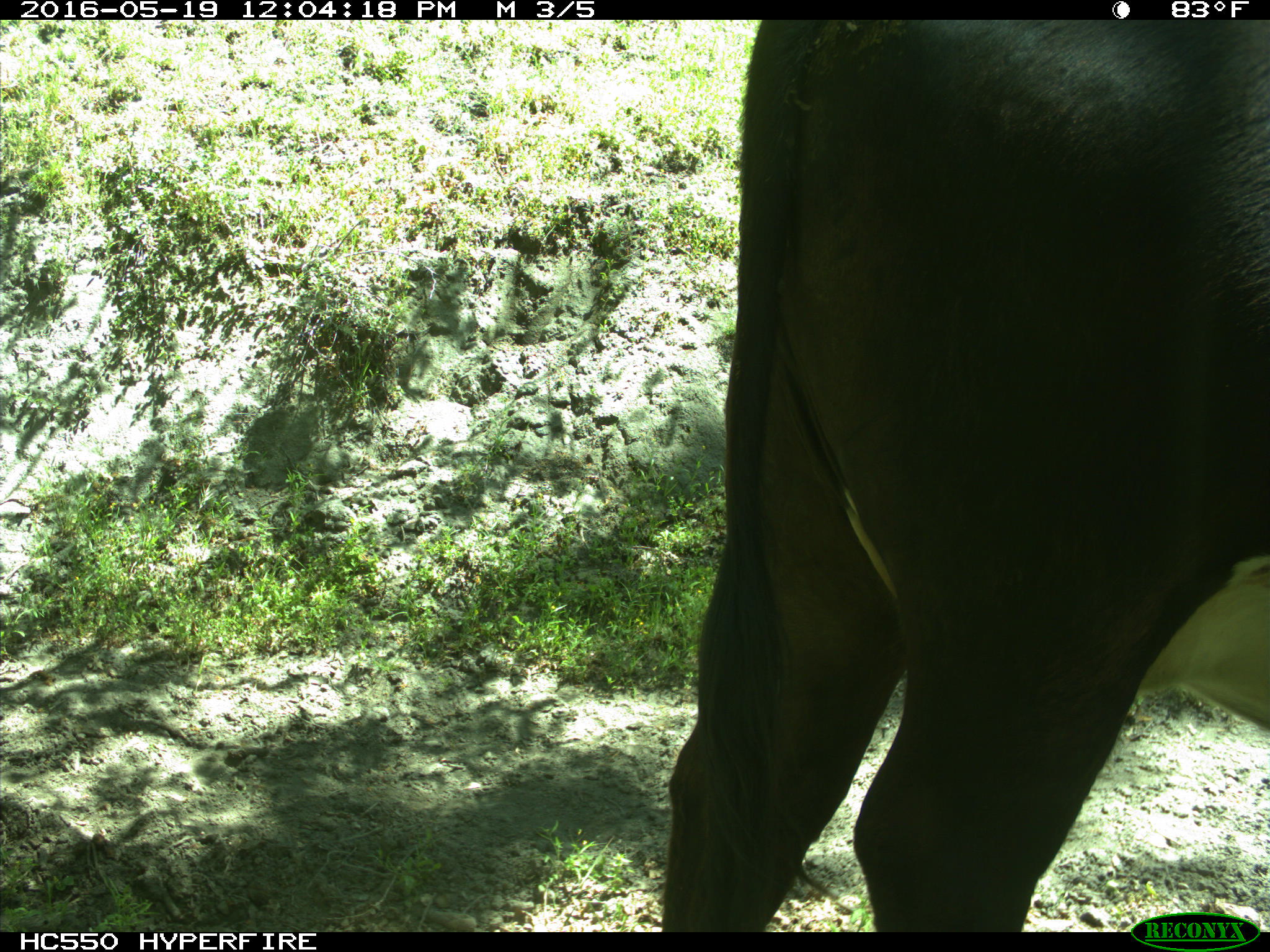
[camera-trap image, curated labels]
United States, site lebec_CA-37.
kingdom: Animalia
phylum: Chordata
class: Mammalia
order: Artiodactyla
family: Bovidae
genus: Bos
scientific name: Bos taurus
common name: domestic cow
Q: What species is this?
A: Bos taurus (domestic cow).